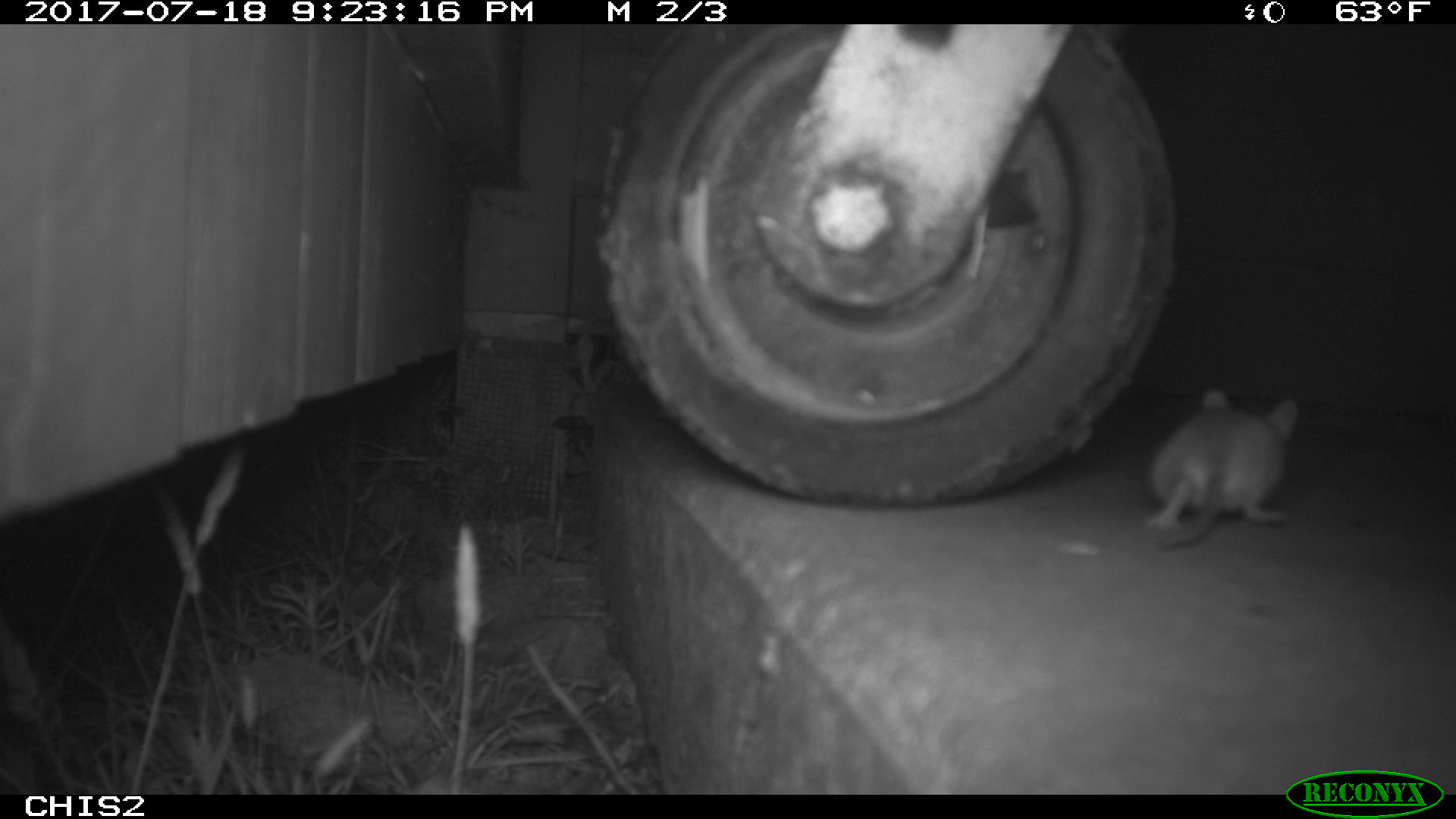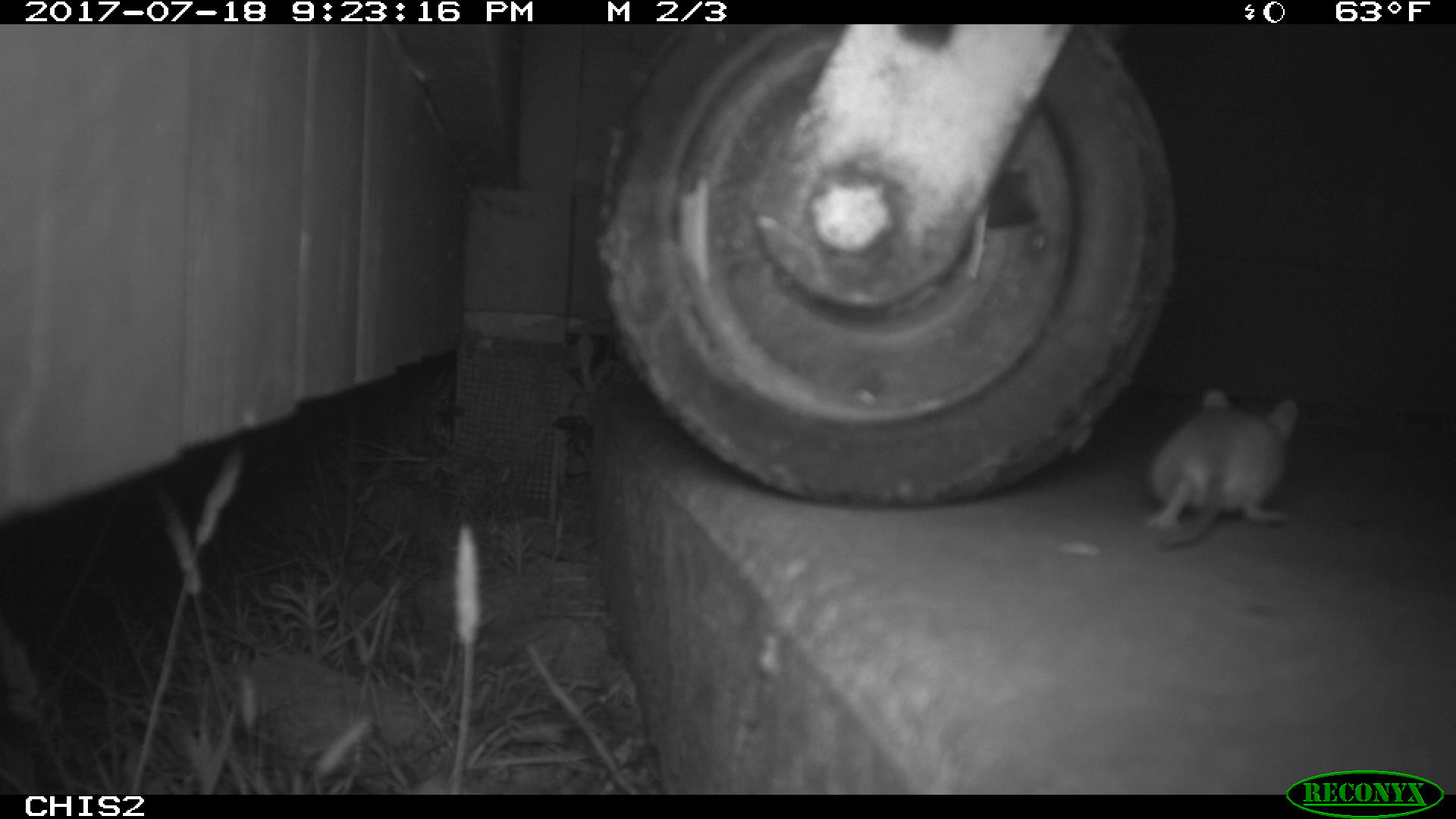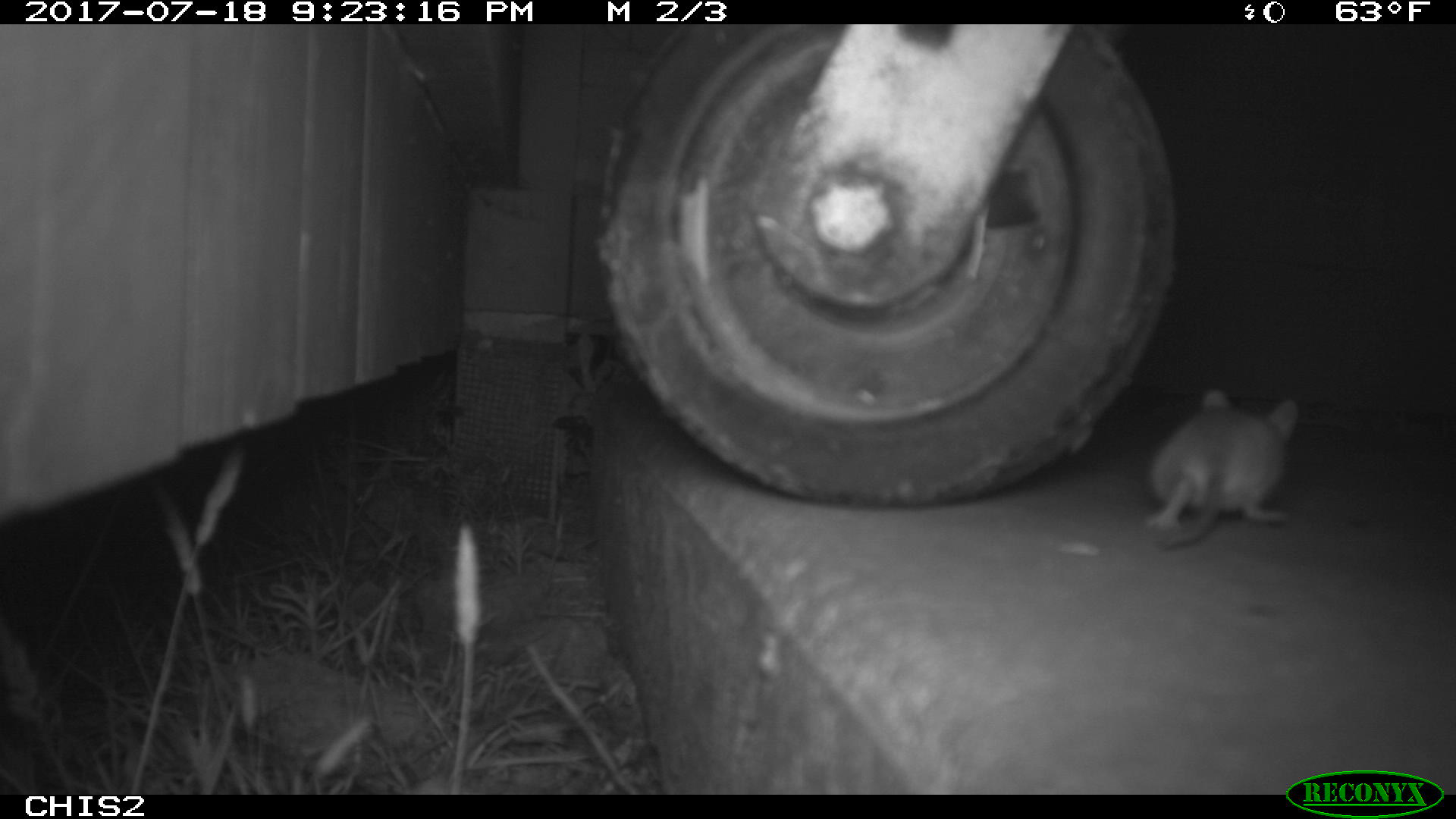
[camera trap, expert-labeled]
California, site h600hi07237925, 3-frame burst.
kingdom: Animalia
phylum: Chordata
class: Mammalia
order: Rodentia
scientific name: Rodentia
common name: rodent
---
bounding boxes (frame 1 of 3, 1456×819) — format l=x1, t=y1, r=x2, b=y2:
rodent: l=1141, t=384, r=1300, b=551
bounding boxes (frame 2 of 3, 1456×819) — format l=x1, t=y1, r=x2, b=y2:
rodent: l=1146, t=389, r=1298, b=546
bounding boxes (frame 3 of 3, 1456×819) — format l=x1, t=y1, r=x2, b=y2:
rodent: l=1141, t=387, r=1299, b=545